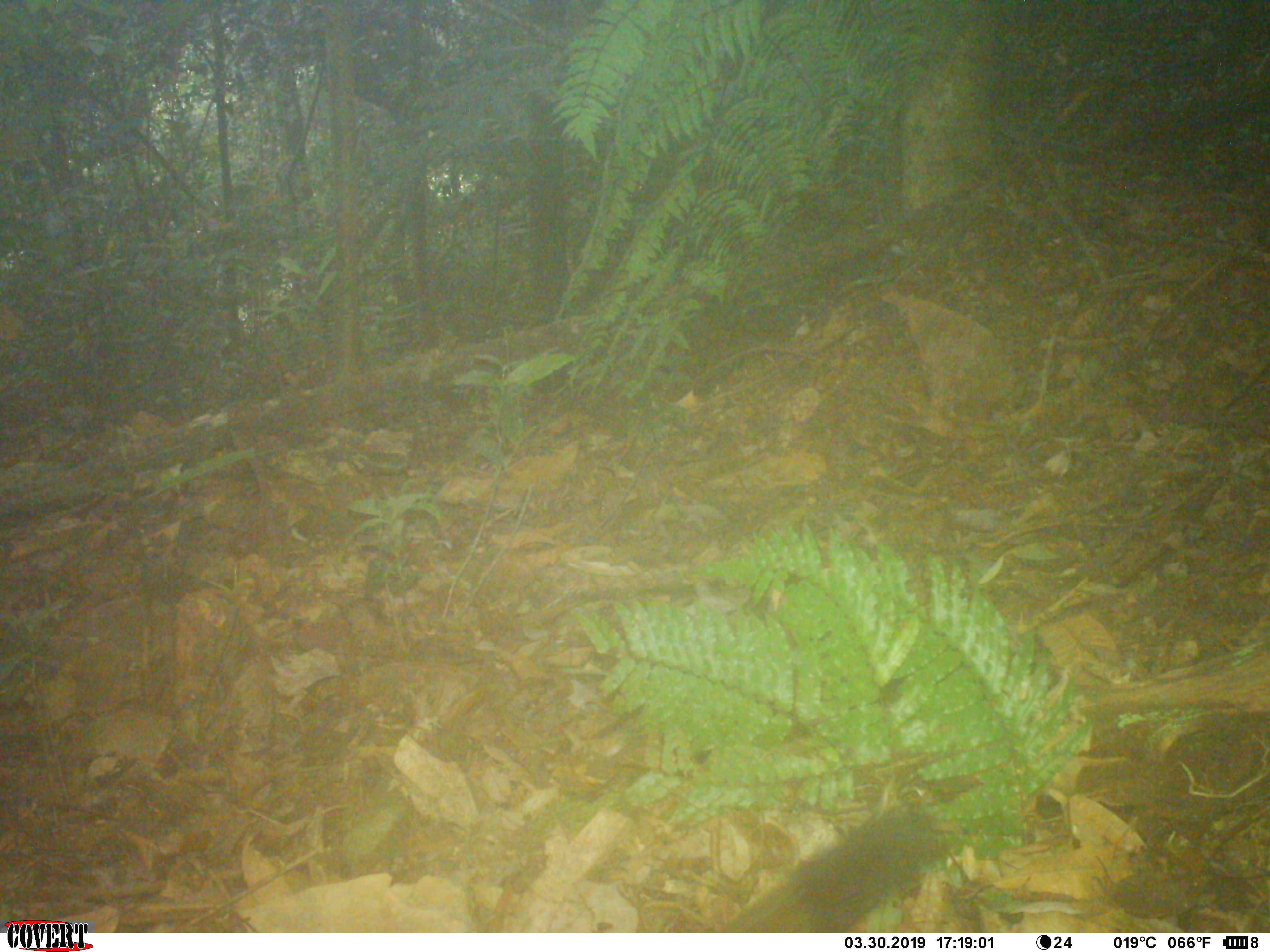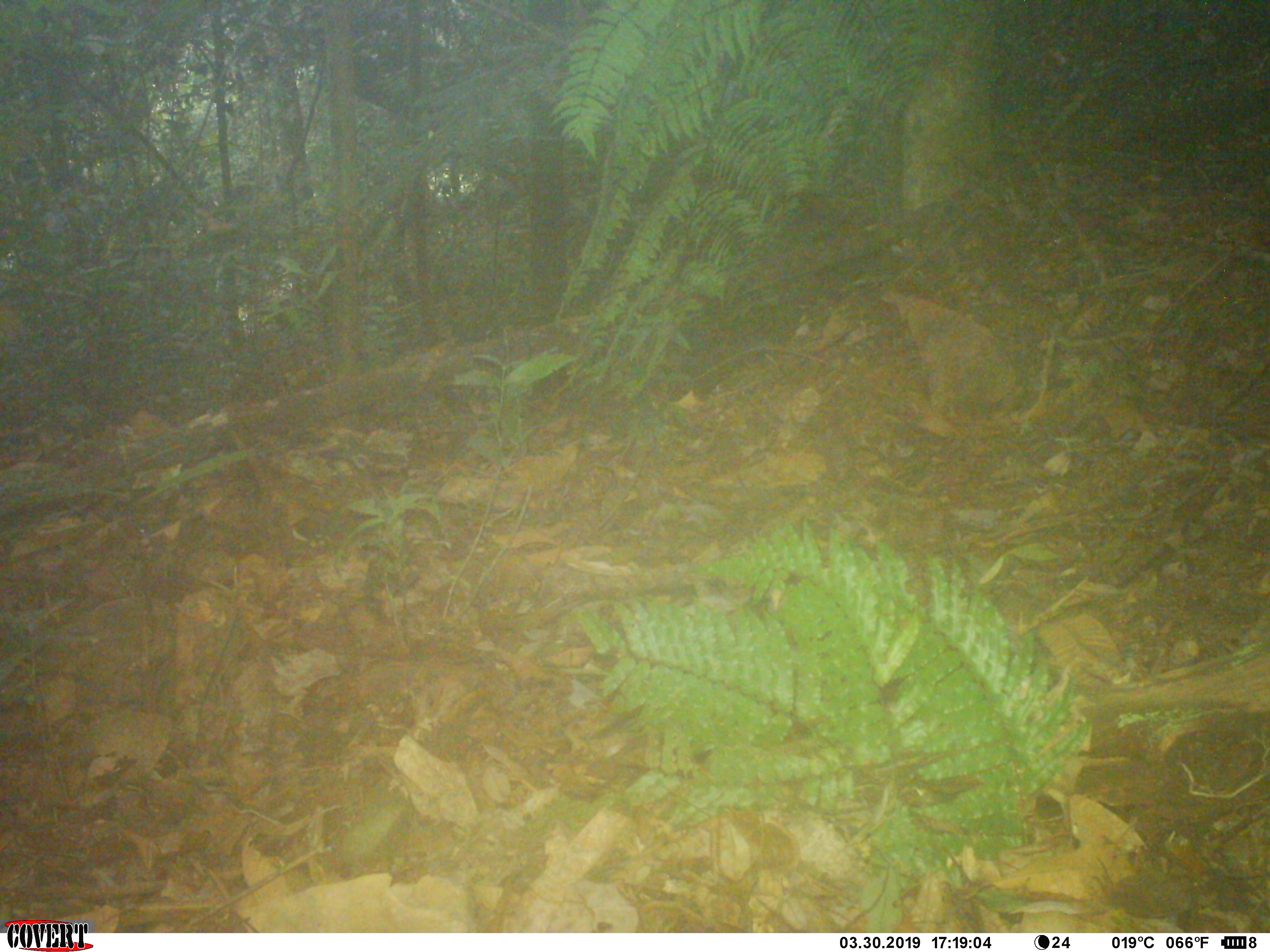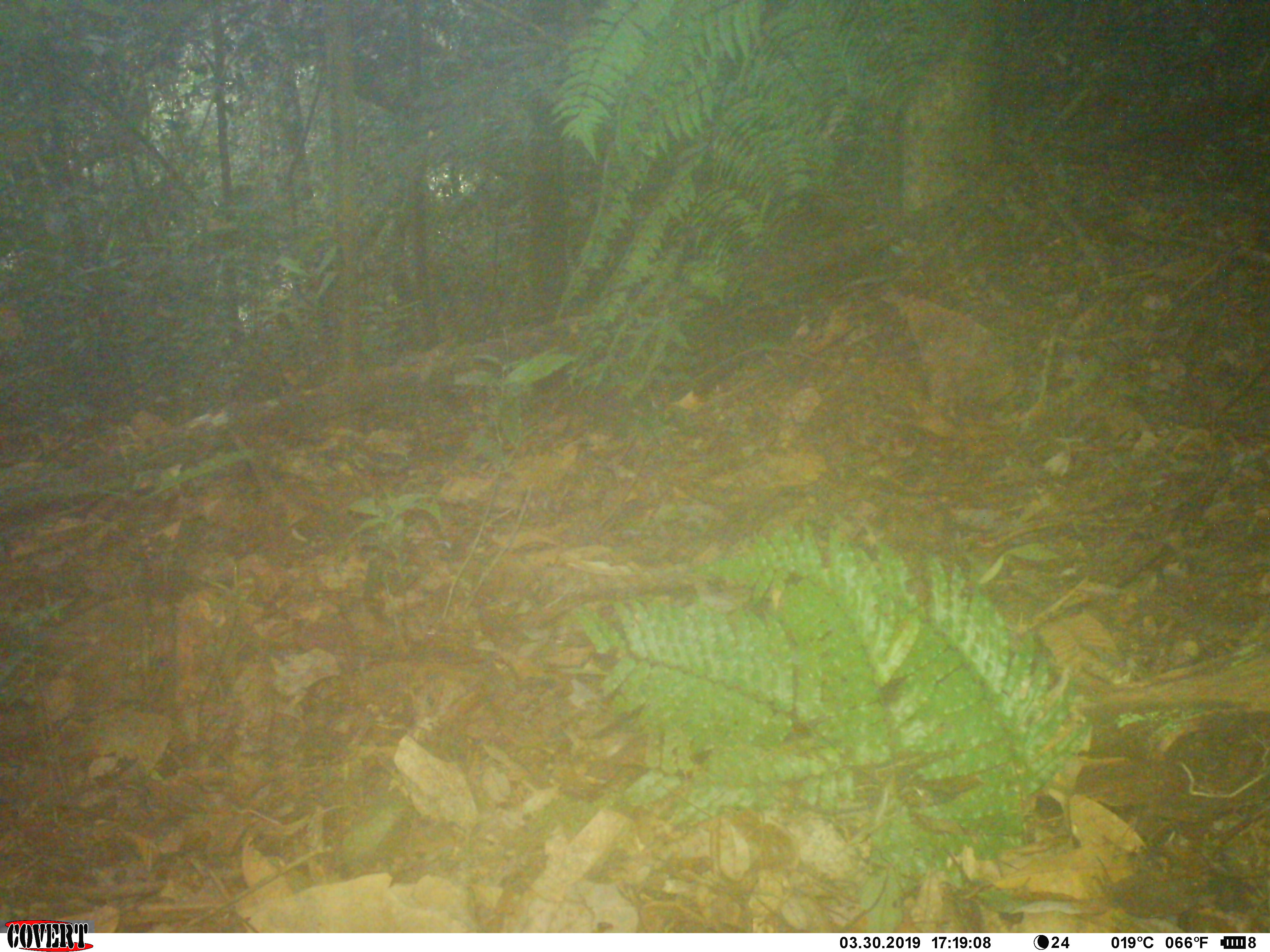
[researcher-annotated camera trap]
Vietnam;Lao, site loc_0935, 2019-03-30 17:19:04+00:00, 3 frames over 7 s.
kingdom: Animalia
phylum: Chordata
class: Mammalia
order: Rodentia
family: Sciuridae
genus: Sciurus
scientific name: Sciurus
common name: squirrel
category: unidentified squirrel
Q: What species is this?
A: Unidentified squirrel (squirrel) (Sciurus).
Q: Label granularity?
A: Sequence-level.